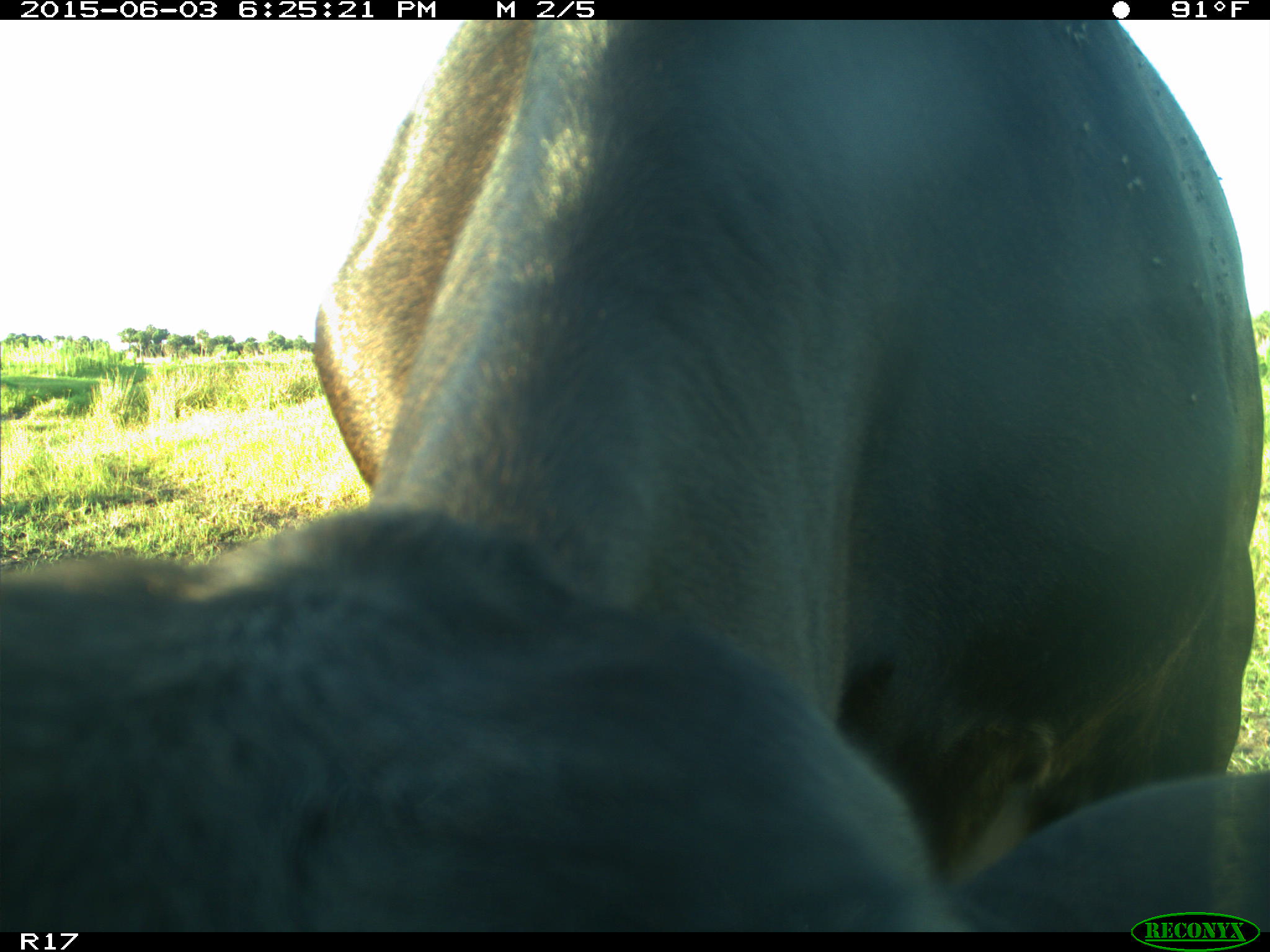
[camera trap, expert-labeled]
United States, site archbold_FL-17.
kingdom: Animalia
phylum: Chordata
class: Mammalia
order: Artiodactyla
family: Bovidae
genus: Bos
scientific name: Bos taurus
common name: domestic cow